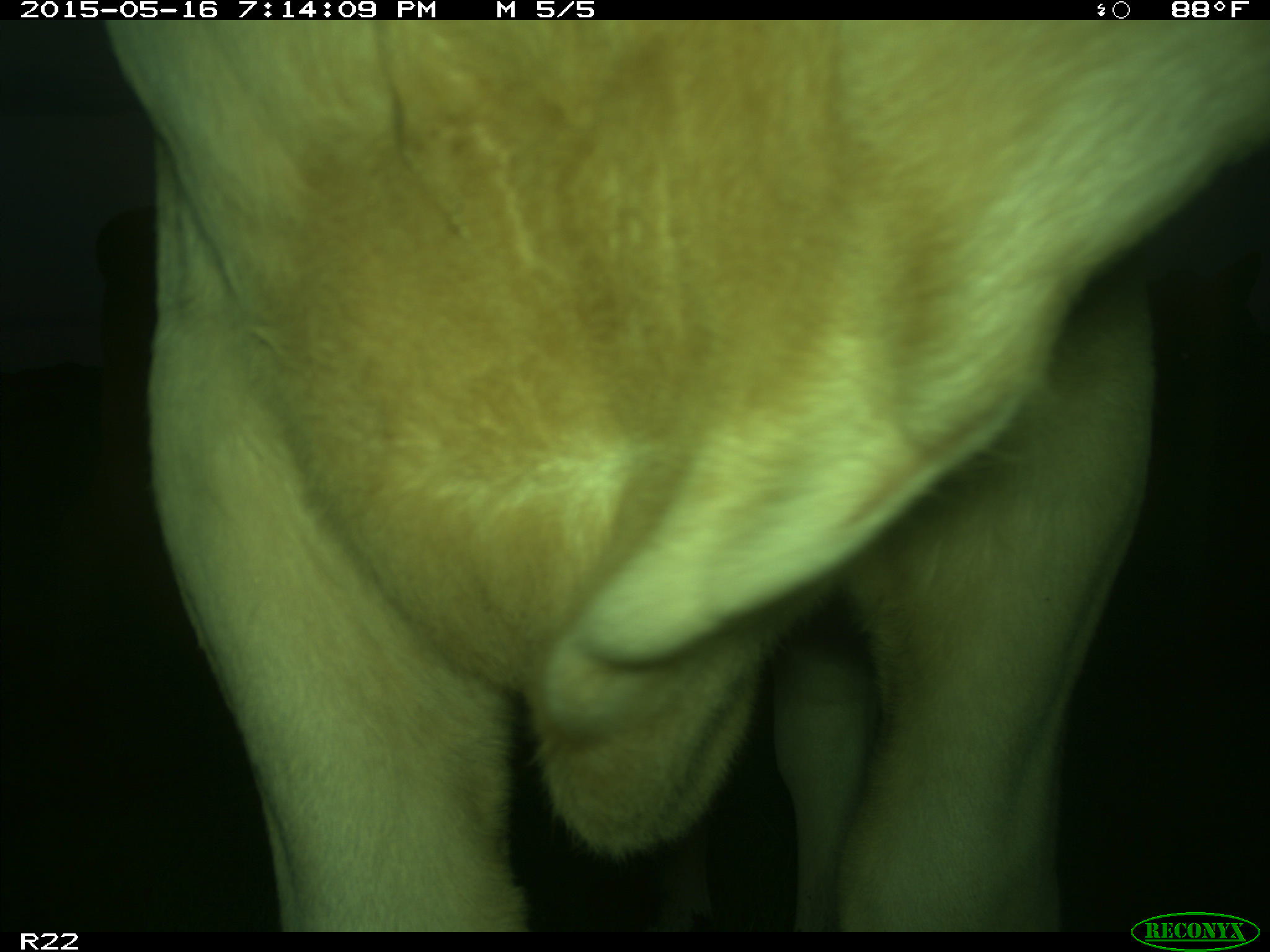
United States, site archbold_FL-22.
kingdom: Animalia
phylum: Chordata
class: Mammalia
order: Artiodactyla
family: Bovidae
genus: Bos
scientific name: Bos taurus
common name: domestic cow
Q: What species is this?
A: Bos taurus (domestic cow).